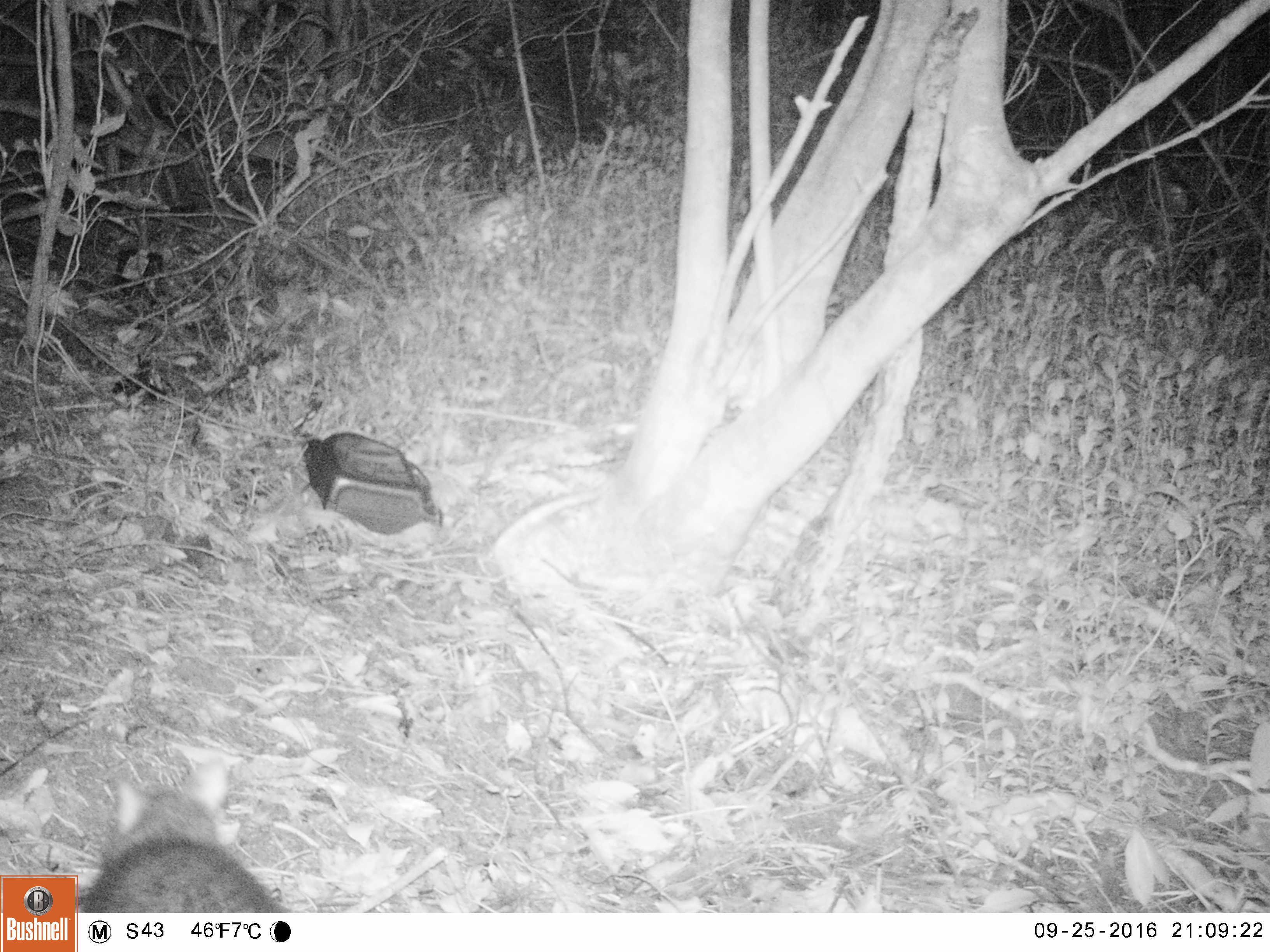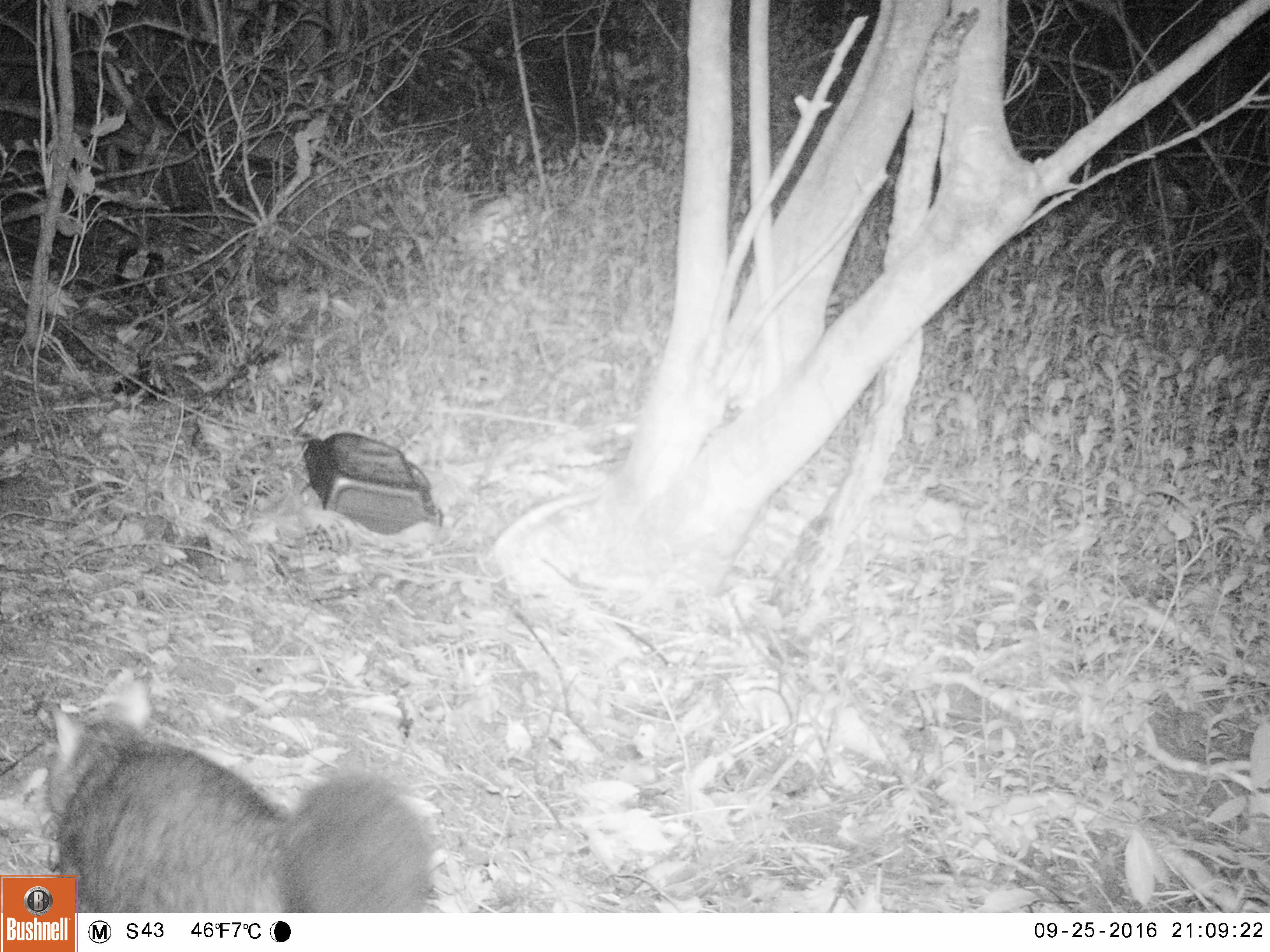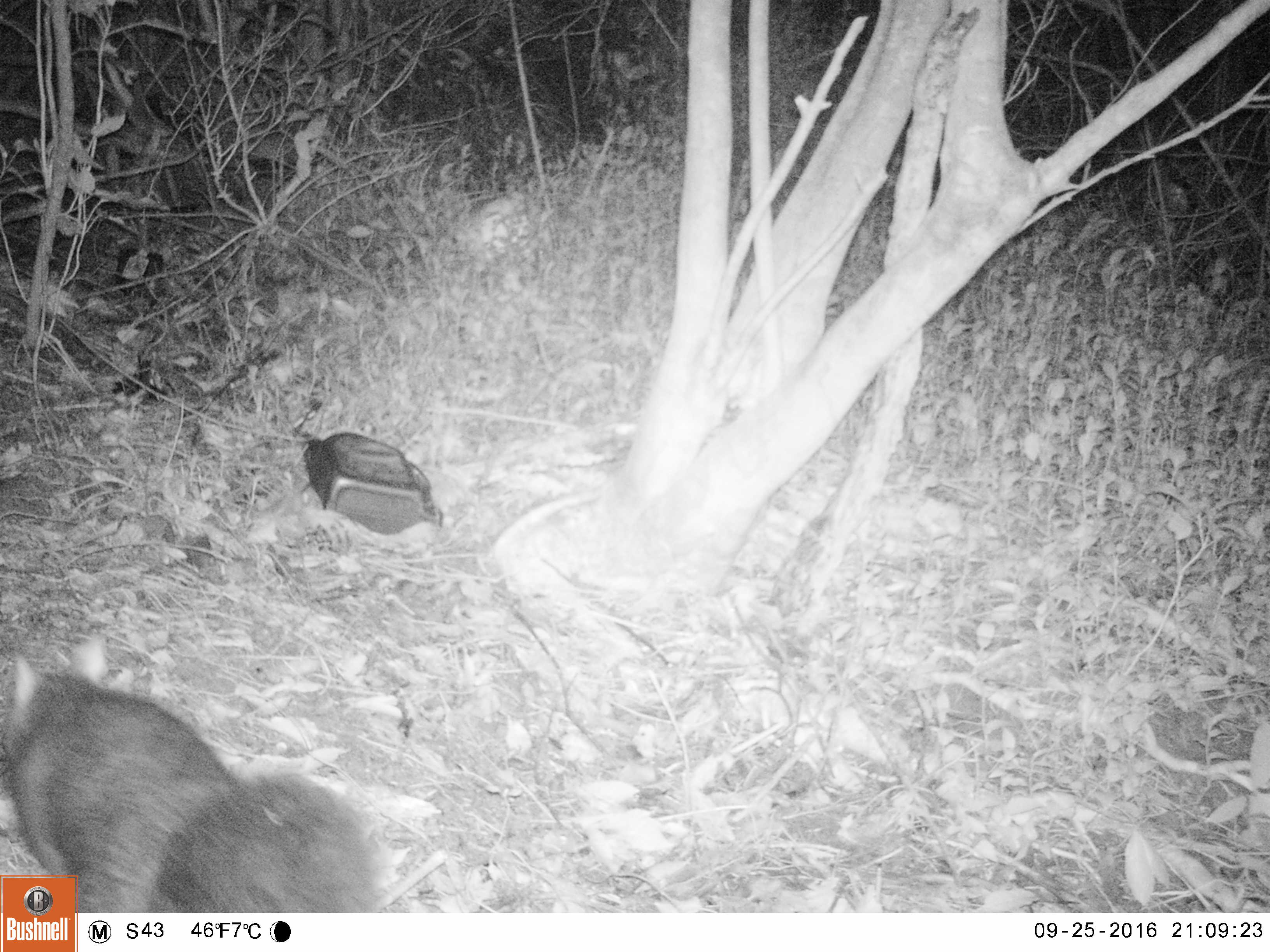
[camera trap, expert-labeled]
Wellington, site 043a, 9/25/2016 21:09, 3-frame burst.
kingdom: Animalia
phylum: Chordata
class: Mammalia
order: Didelphimorphia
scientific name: Didelphimorphia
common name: possum